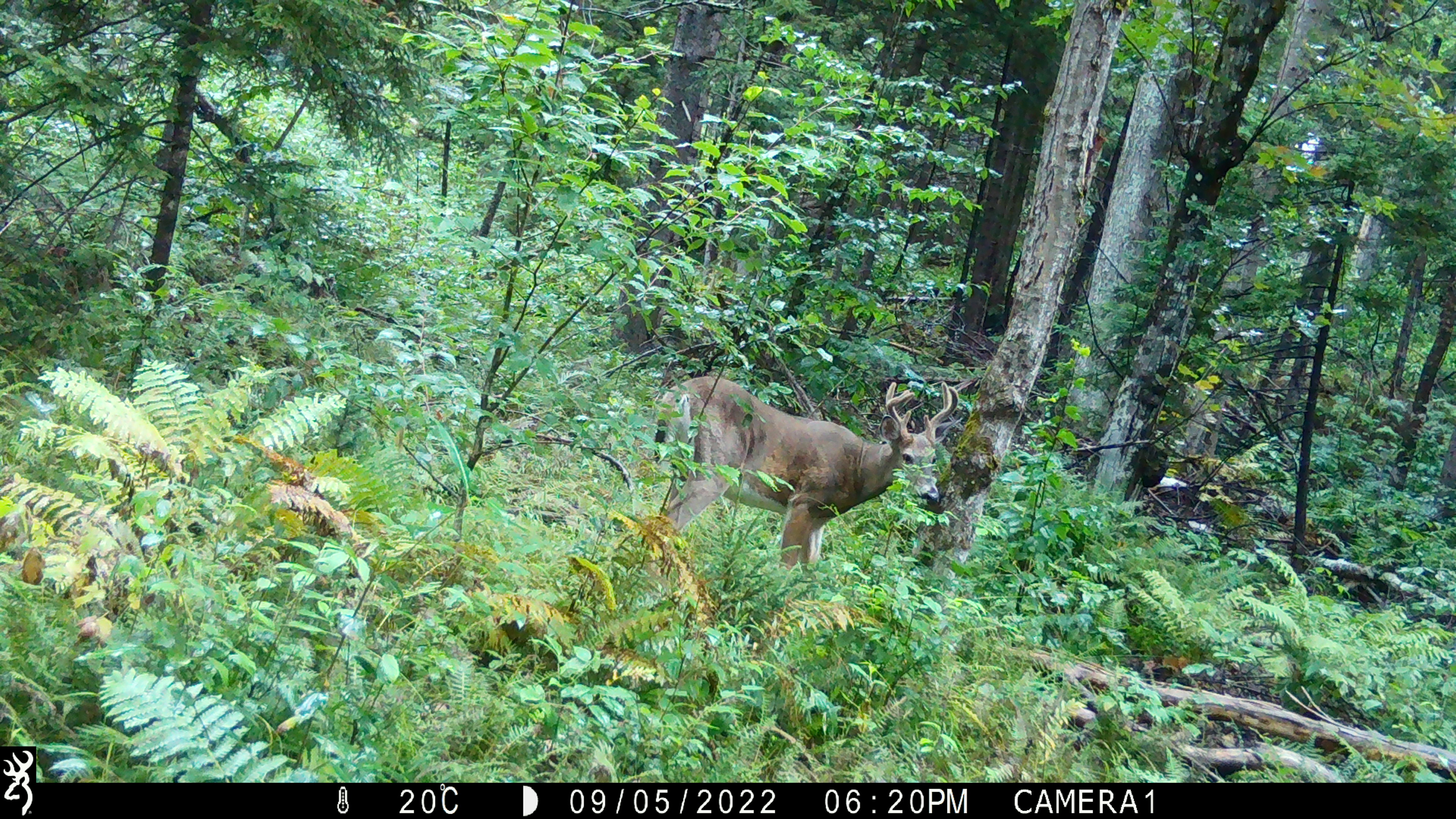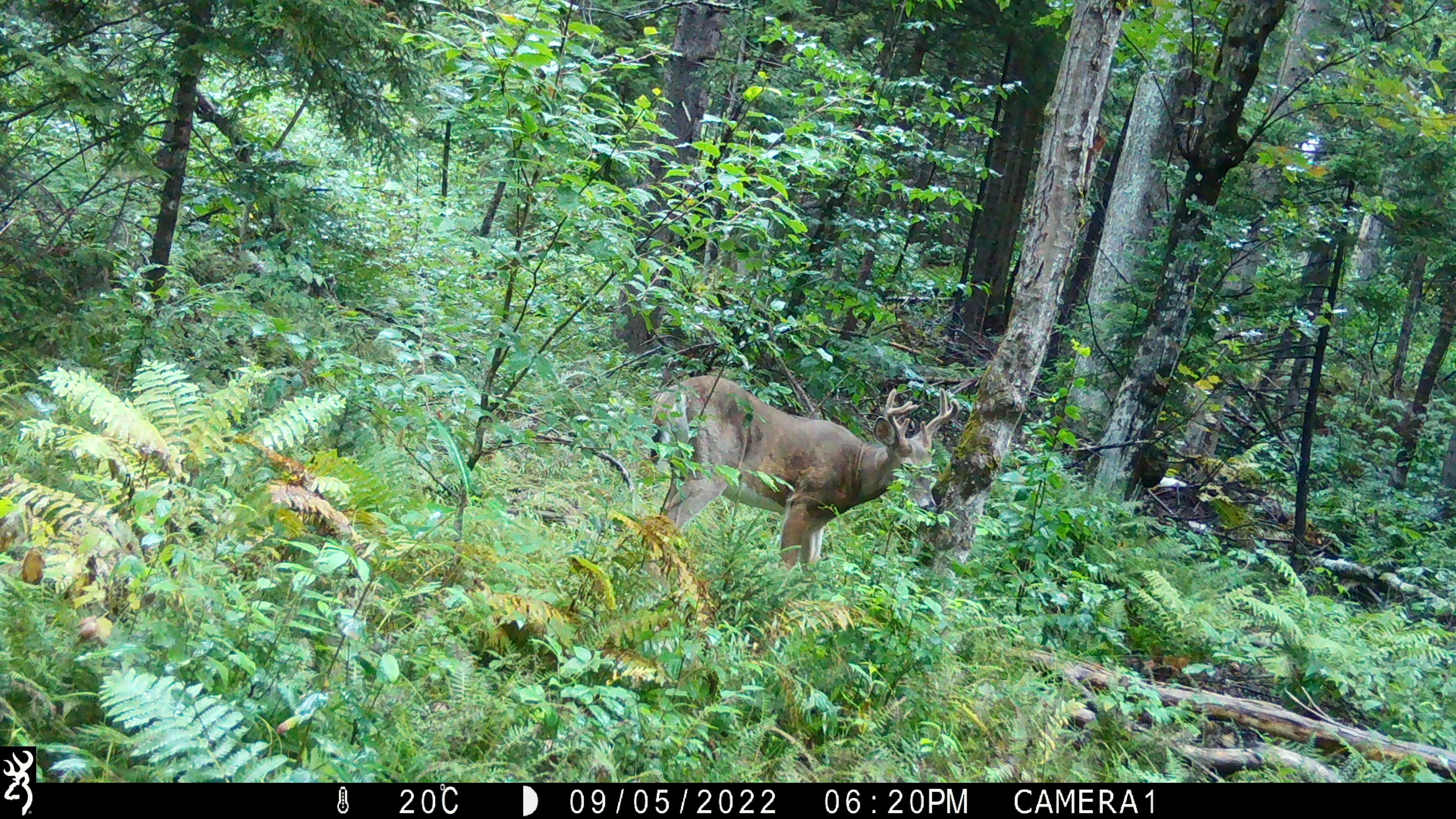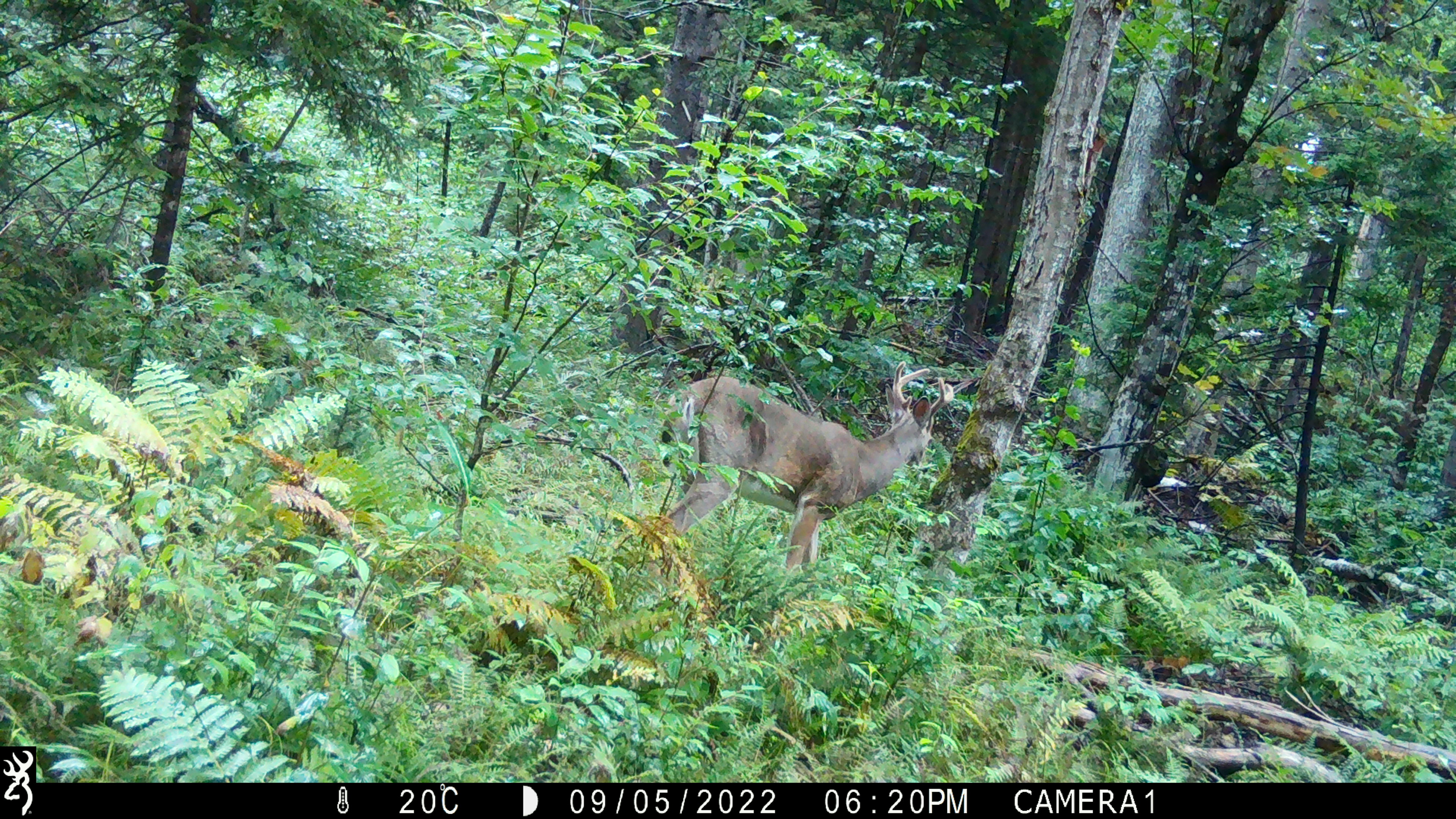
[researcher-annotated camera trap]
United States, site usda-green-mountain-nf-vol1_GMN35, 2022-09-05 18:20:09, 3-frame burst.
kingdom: Animalia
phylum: Chordata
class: Mammalia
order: Artiodactyla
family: Cervidae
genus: Odocoileus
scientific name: Odocoileus virginianus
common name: white-tailed deer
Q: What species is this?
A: White-tailed deer (Odocoileus virginianus).